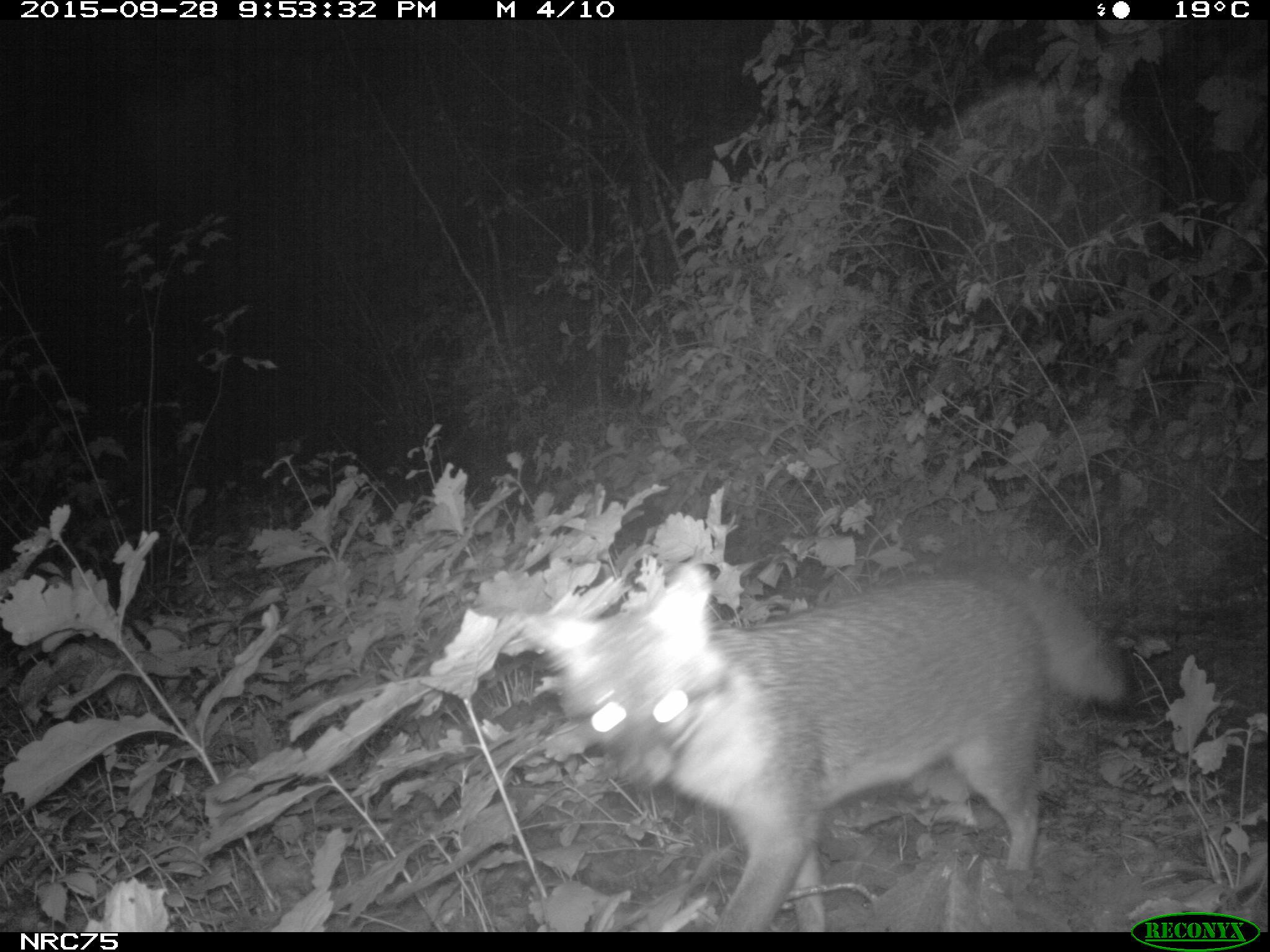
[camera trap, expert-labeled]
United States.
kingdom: Animalia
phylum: Chordata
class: Mammalia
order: Carnivora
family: Canidae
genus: Urocyon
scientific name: Urocyon cinereoargenteus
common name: gray fox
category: Grey Fox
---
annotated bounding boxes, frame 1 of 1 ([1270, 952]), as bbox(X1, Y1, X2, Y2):
Grey Fox: bbox(533, 525, 1128, 923)